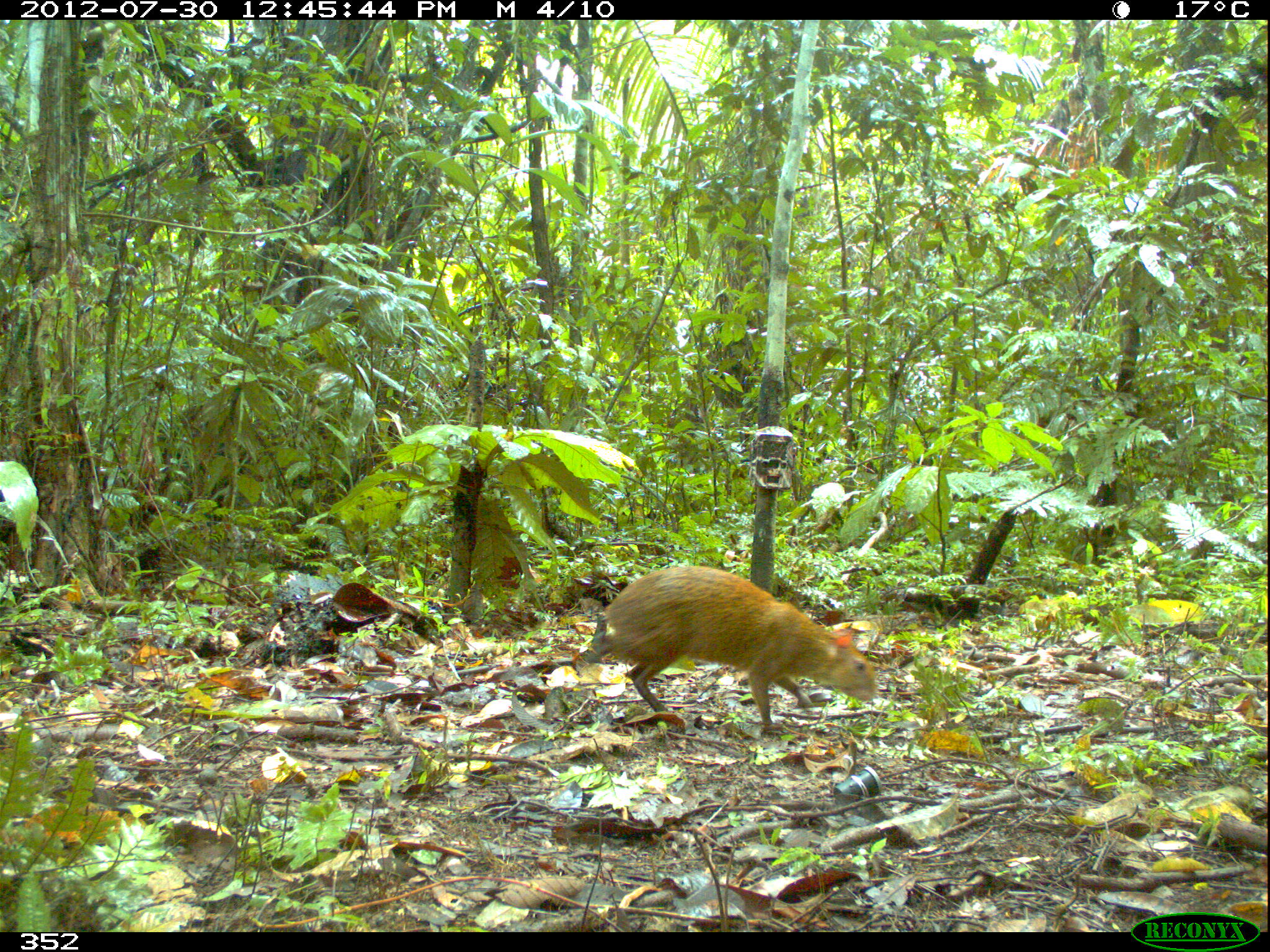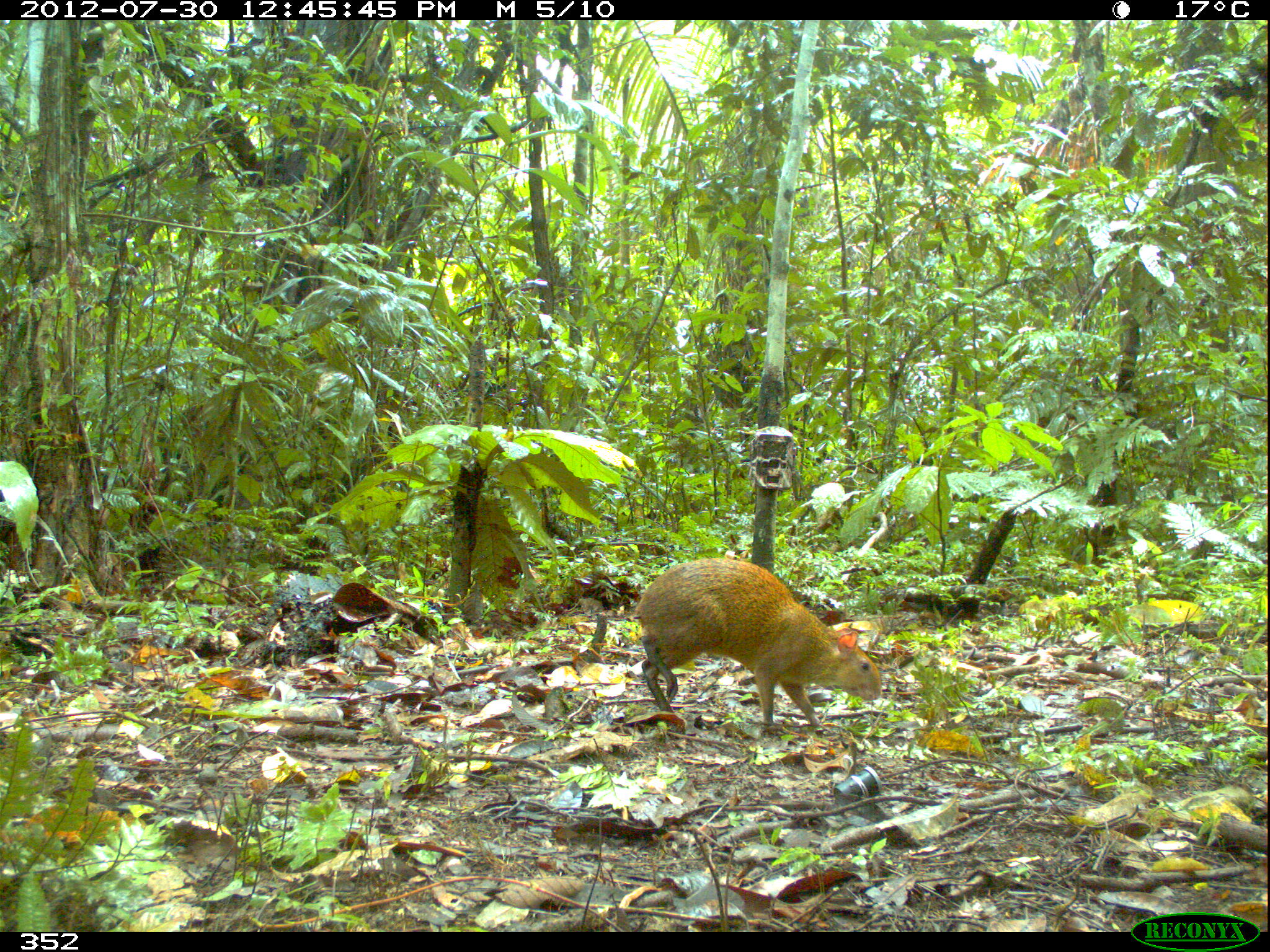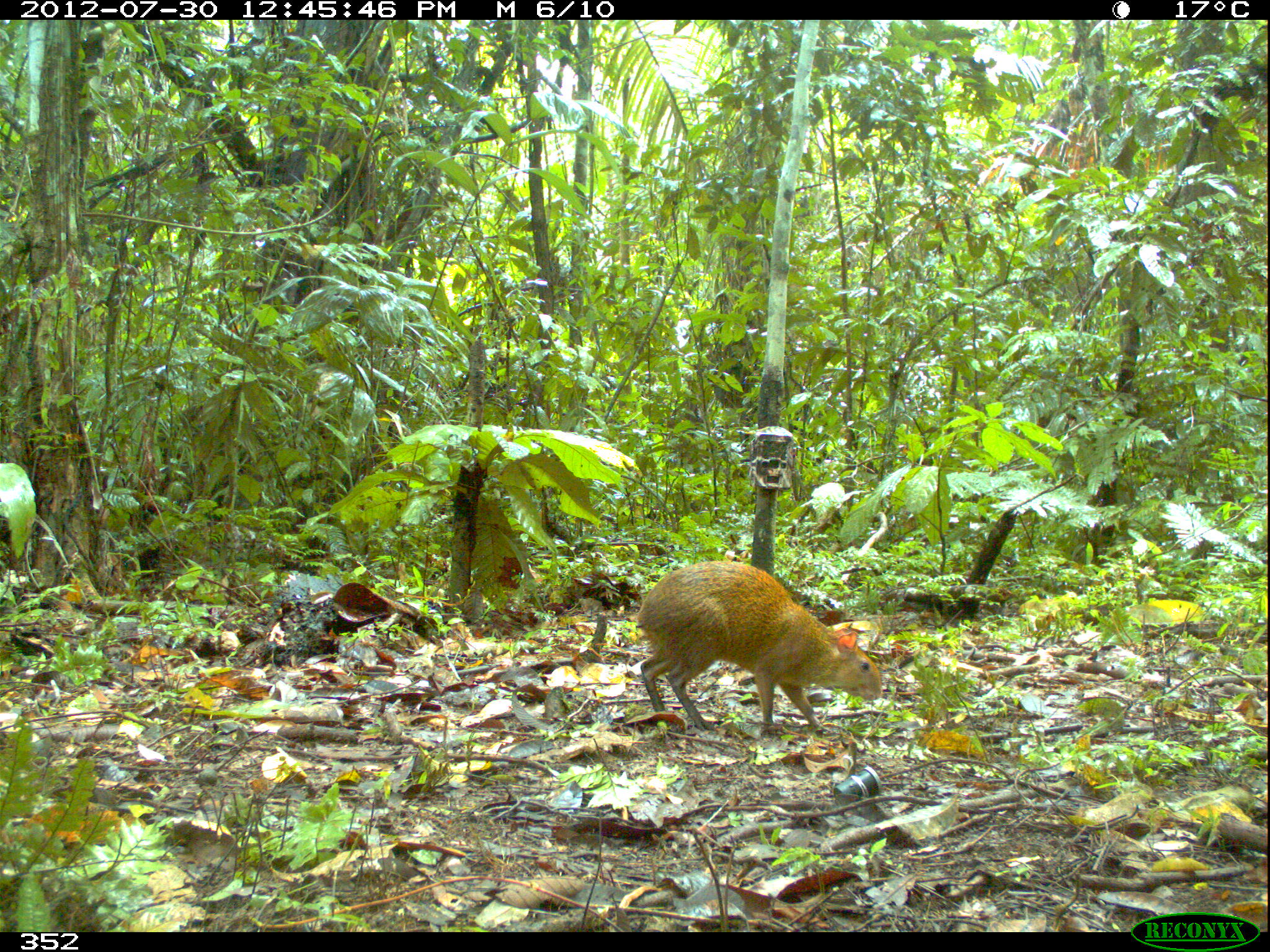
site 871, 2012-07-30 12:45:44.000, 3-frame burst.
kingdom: Animalia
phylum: Chordata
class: Mammalia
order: Rodentia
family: Dasyproctidae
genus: Dasyprocta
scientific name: Dasyprocta punctata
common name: central american agouti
Dasyprocta punctata (central american agouti).